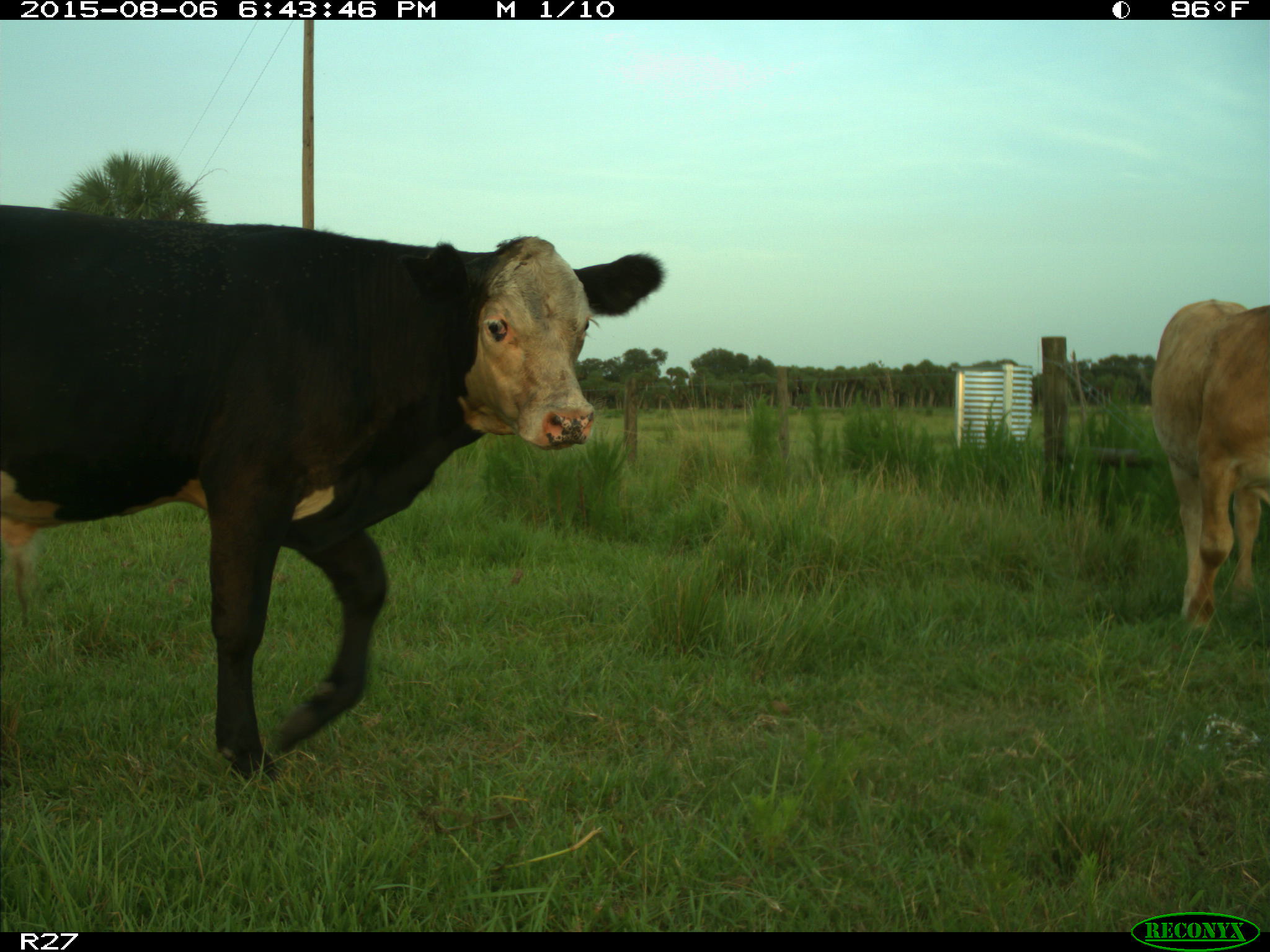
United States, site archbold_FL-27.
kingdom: Animalia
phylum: Chordata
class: Mammalia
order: Artiodactyla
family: Bovidae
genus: Bos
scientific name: Bos taurus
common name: domestic cow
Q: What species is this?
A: Bos taurus (domestic cow).